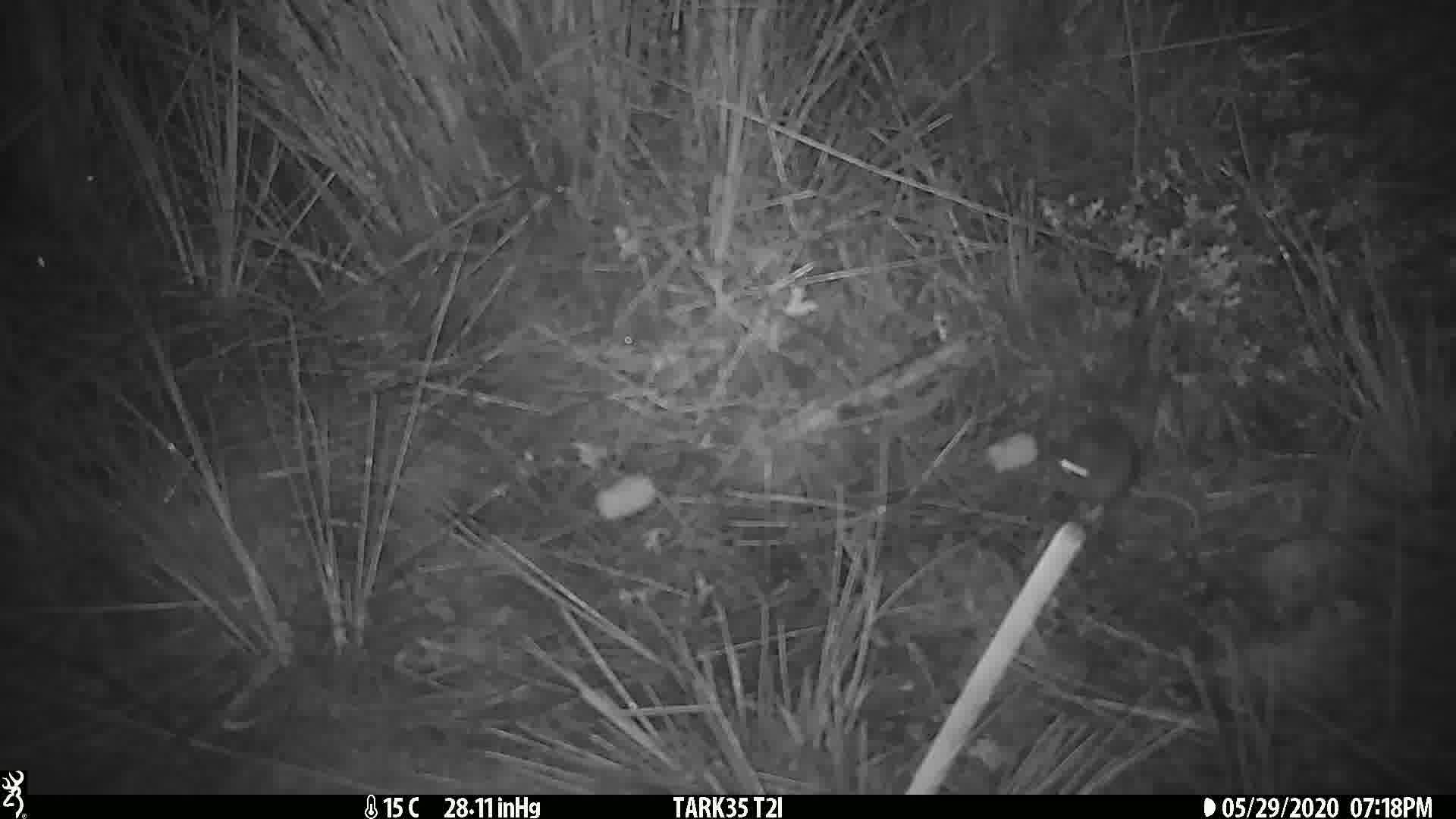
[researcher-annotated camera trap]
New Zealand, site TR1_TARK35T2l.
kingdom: Animalia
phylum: Chordata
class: Mammalia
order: Rodentia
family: Muridae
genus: Mus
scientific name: Mus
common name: mouse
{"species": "mouse (Mus)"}